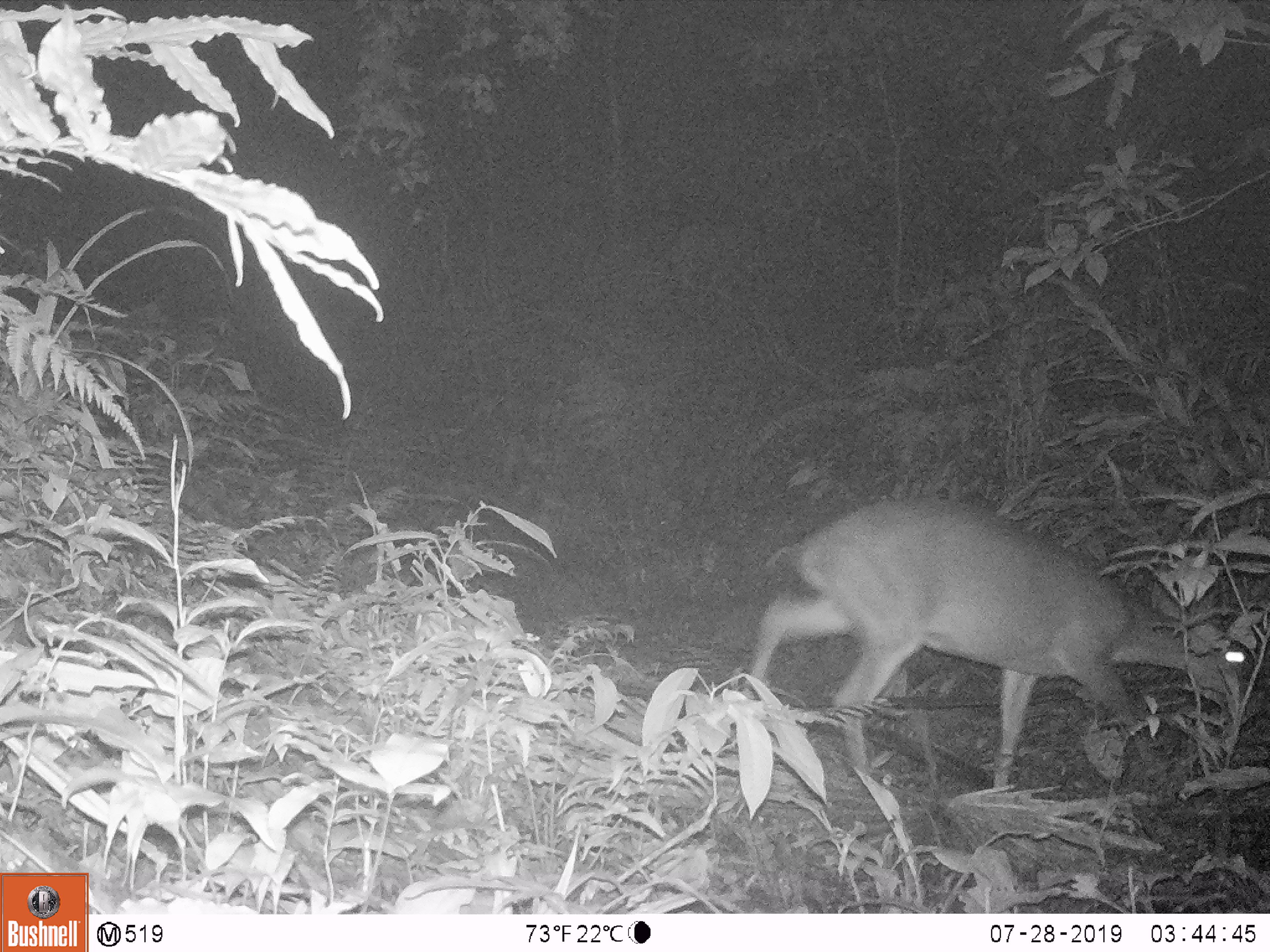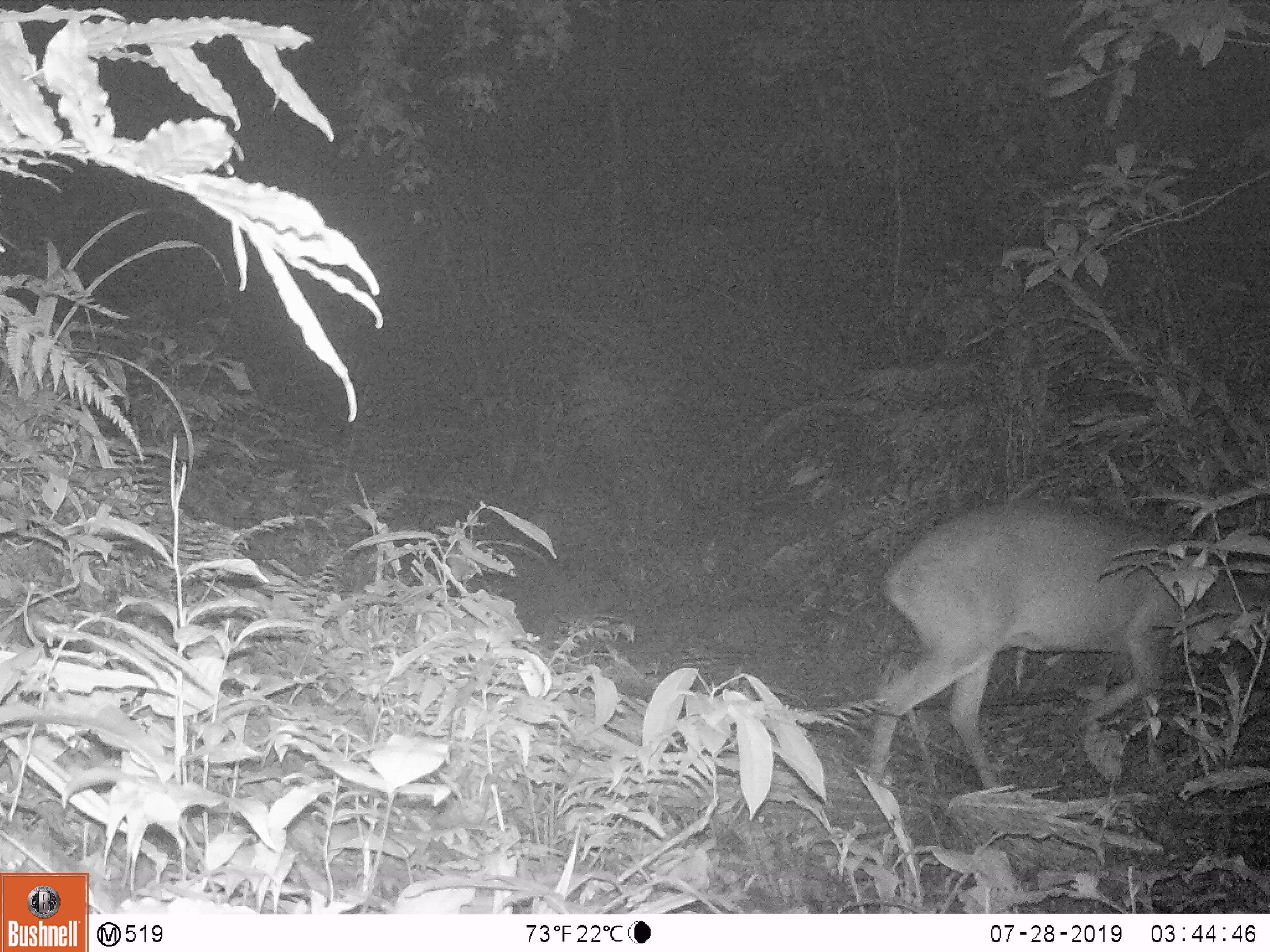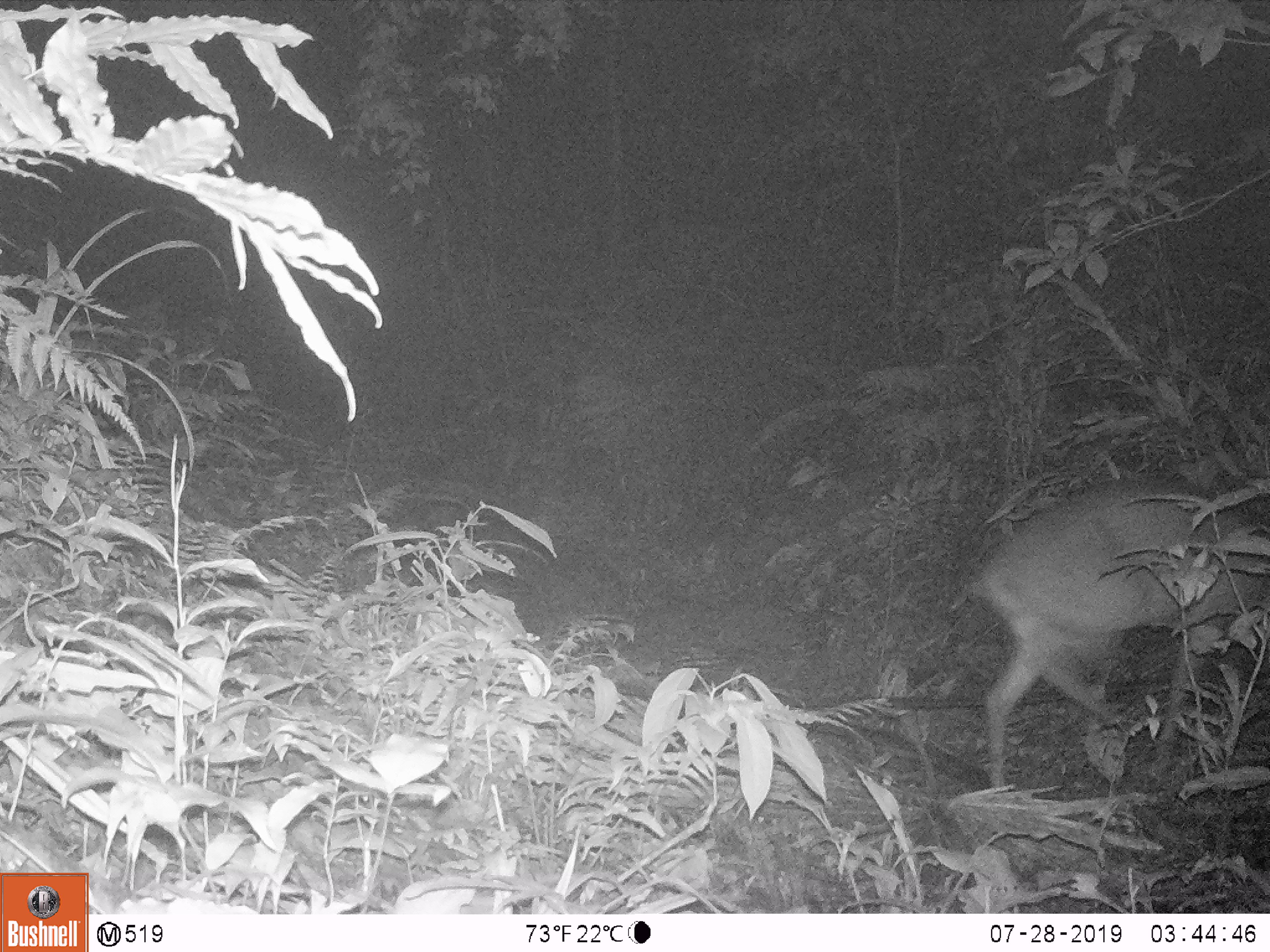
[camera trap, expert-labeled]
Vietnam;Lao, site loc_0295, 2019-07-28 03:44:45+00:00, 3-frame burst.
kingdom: Animalia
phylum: Chordata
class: Mammalia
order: Artiodactyla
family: Cervidae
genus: Muntiacus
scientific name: Muntiacus vuquangensis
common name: large-antlered muntjac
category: large antlered muntjac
Large antlered muntjac (large-antlered muntjac) (Muntiacus vuquangensis). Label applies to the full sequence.